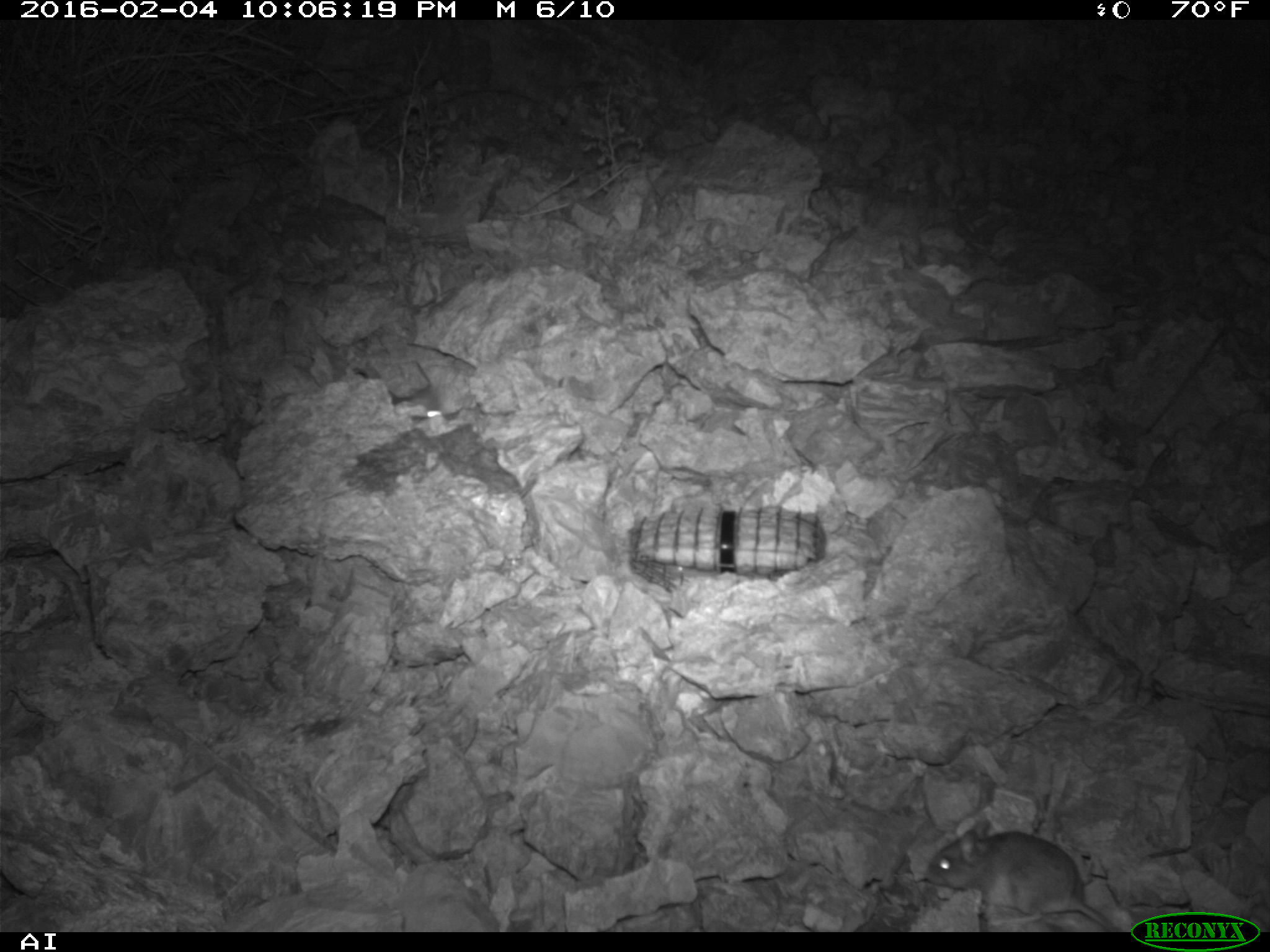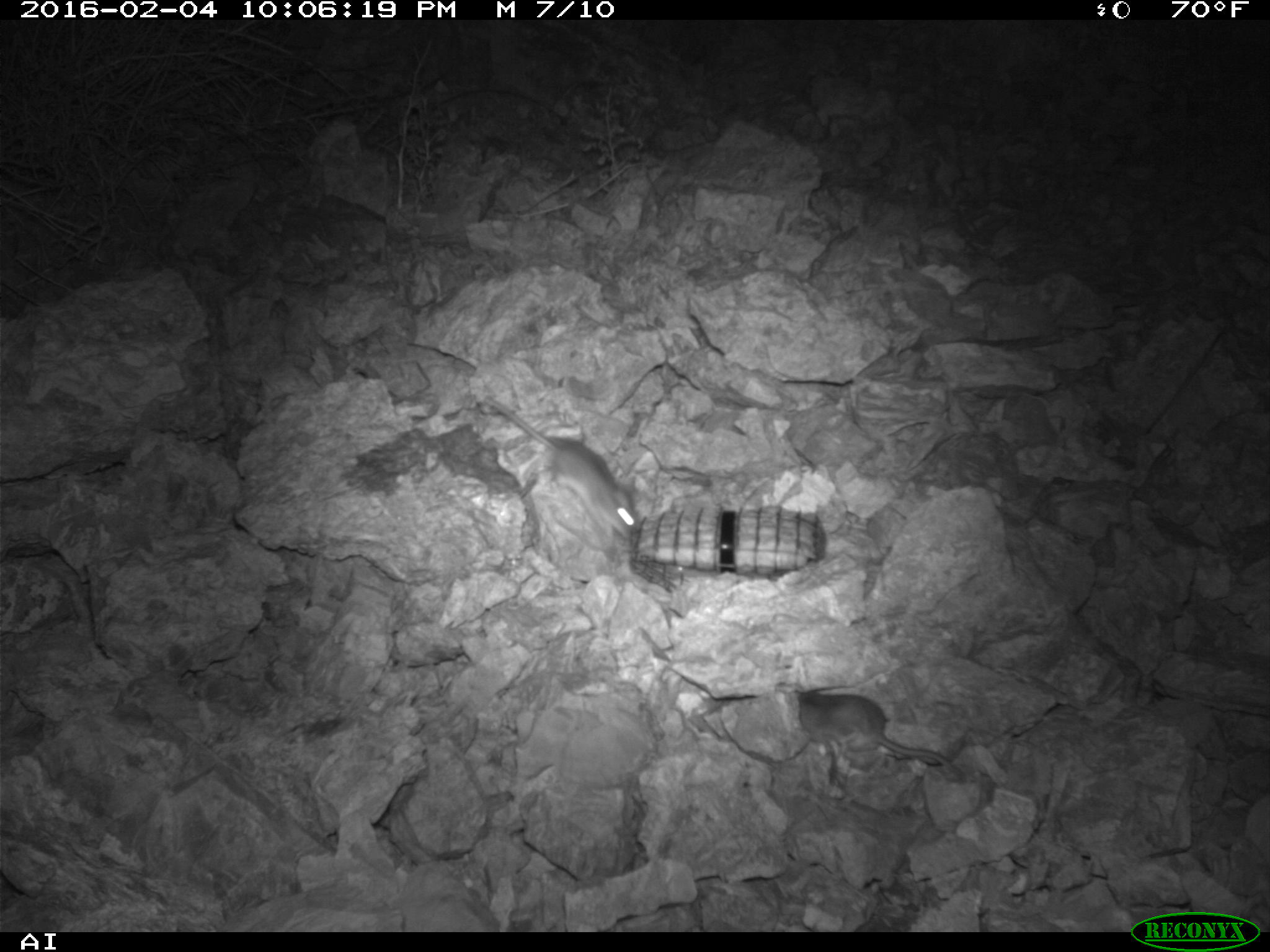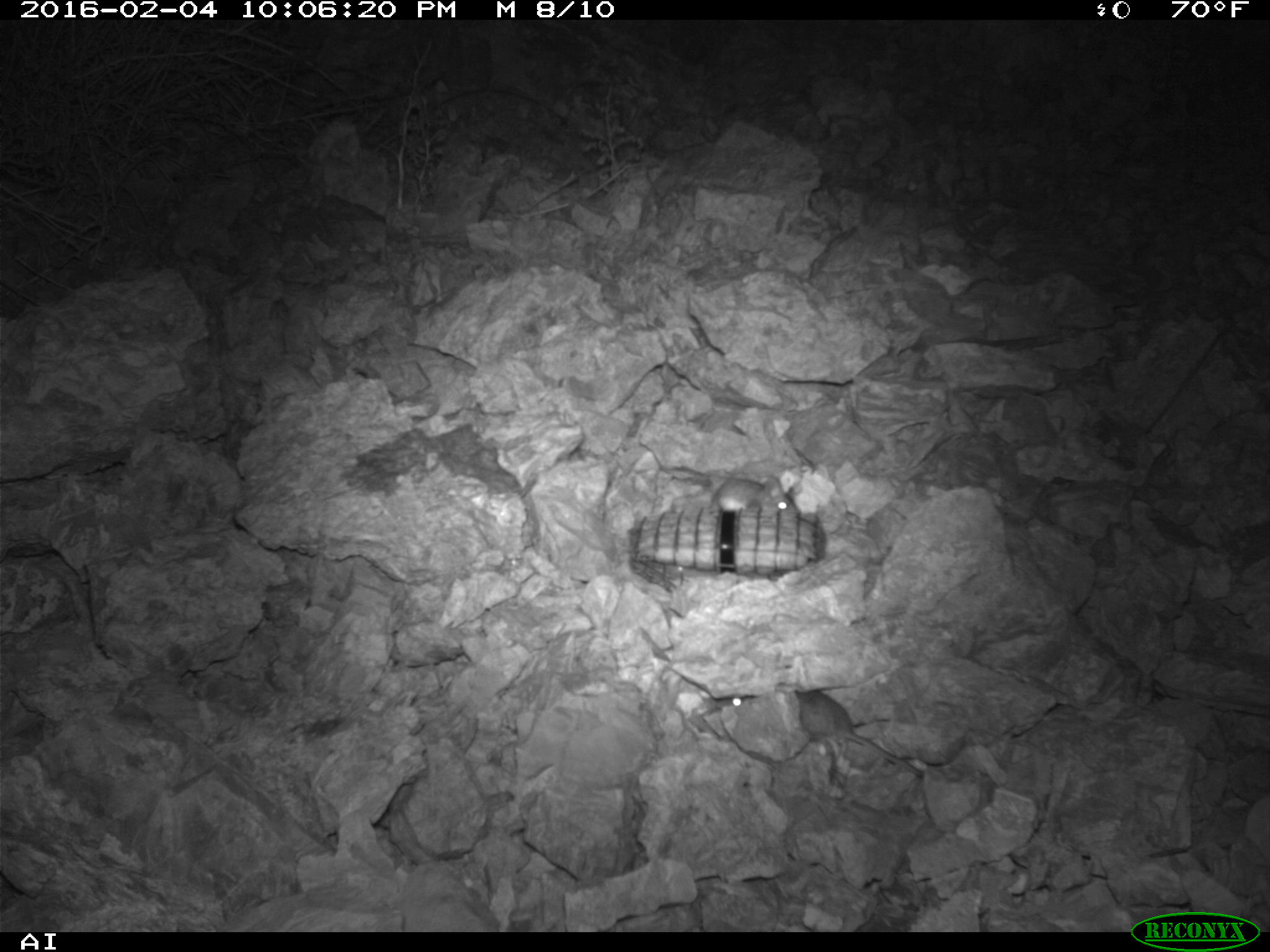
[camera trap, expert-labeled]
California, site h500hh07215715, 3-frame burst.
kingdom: Animalia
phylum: Chordata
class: Mammalia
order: Rodentia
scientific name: Rodentia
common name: rodent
Rodent (Rodentia).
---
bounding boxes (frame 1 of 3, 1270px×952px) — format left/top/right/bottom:
rodent: 924/817/1120/932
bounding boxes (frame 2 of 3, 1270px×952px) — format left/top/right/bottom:
rodent: 485/392/638/540; 783/684/960/772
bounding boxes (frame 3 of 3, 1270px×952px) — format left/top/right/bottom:
rodent: 716/689/923/775; 709/474/799/515